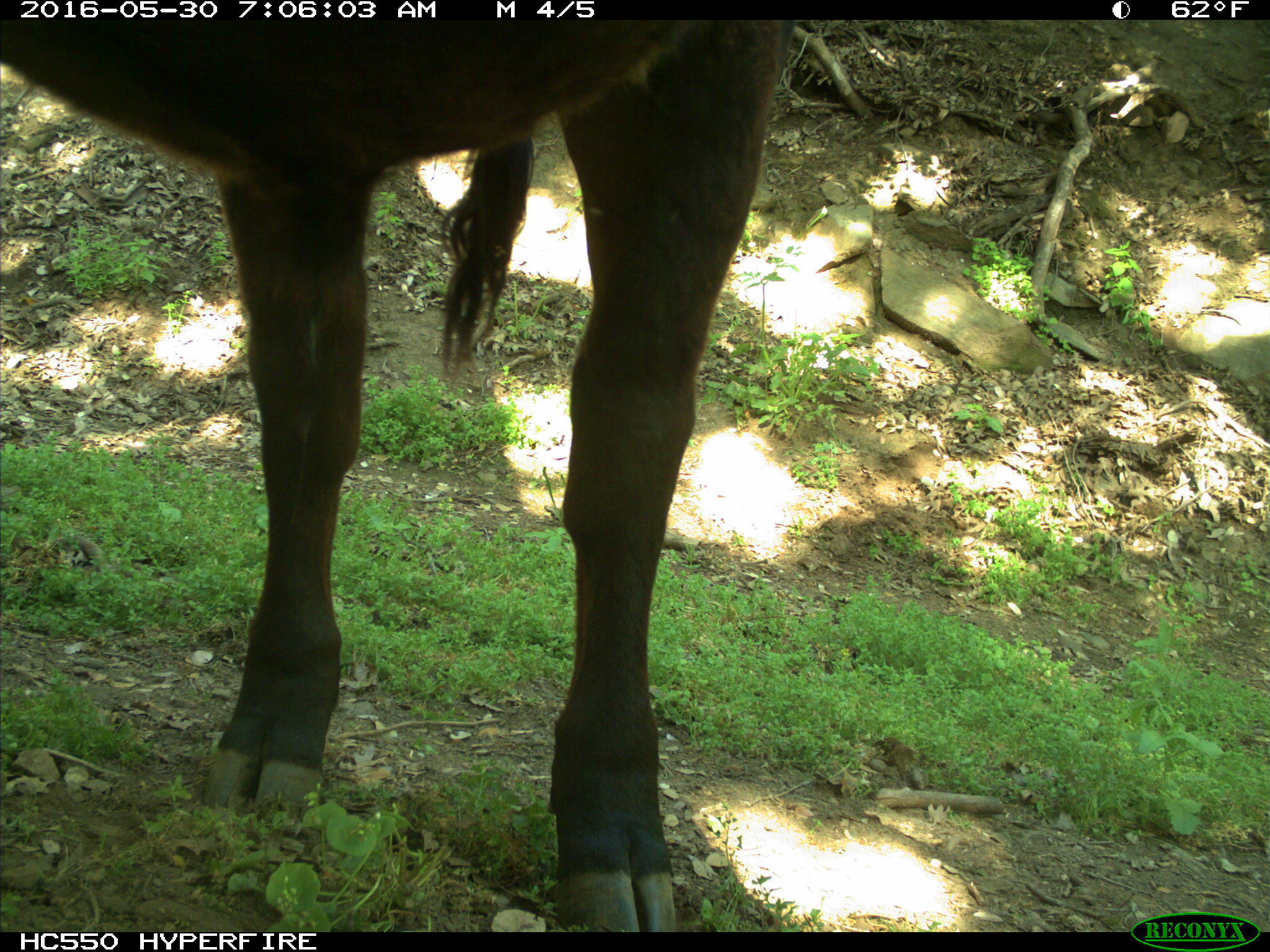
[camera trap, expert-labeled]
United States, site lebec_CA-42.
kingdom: Animalia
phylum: Chordata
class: Mammalia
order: Artiodactyla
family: Bovidae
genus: Bos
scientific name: Bos taurus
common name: domestic cow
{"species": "Bos taurus (domestic cow)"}